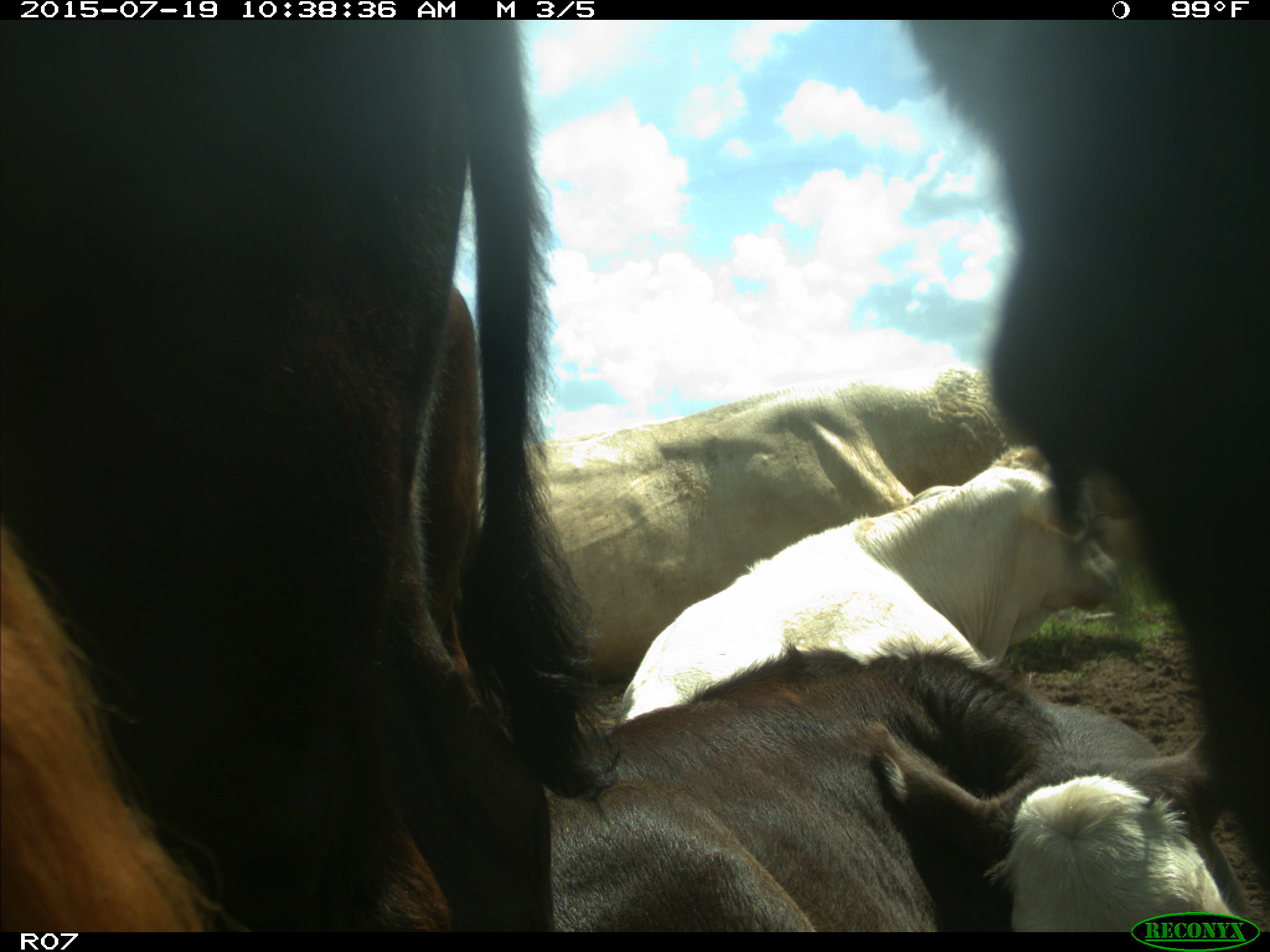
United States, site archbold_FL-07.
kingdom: Animalia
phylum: Chordata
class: Mammalia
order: Artiodactyla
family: Bovidae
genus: Bos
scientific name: Bos taurus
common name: domestic cow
Bos taurus (domestic cow).